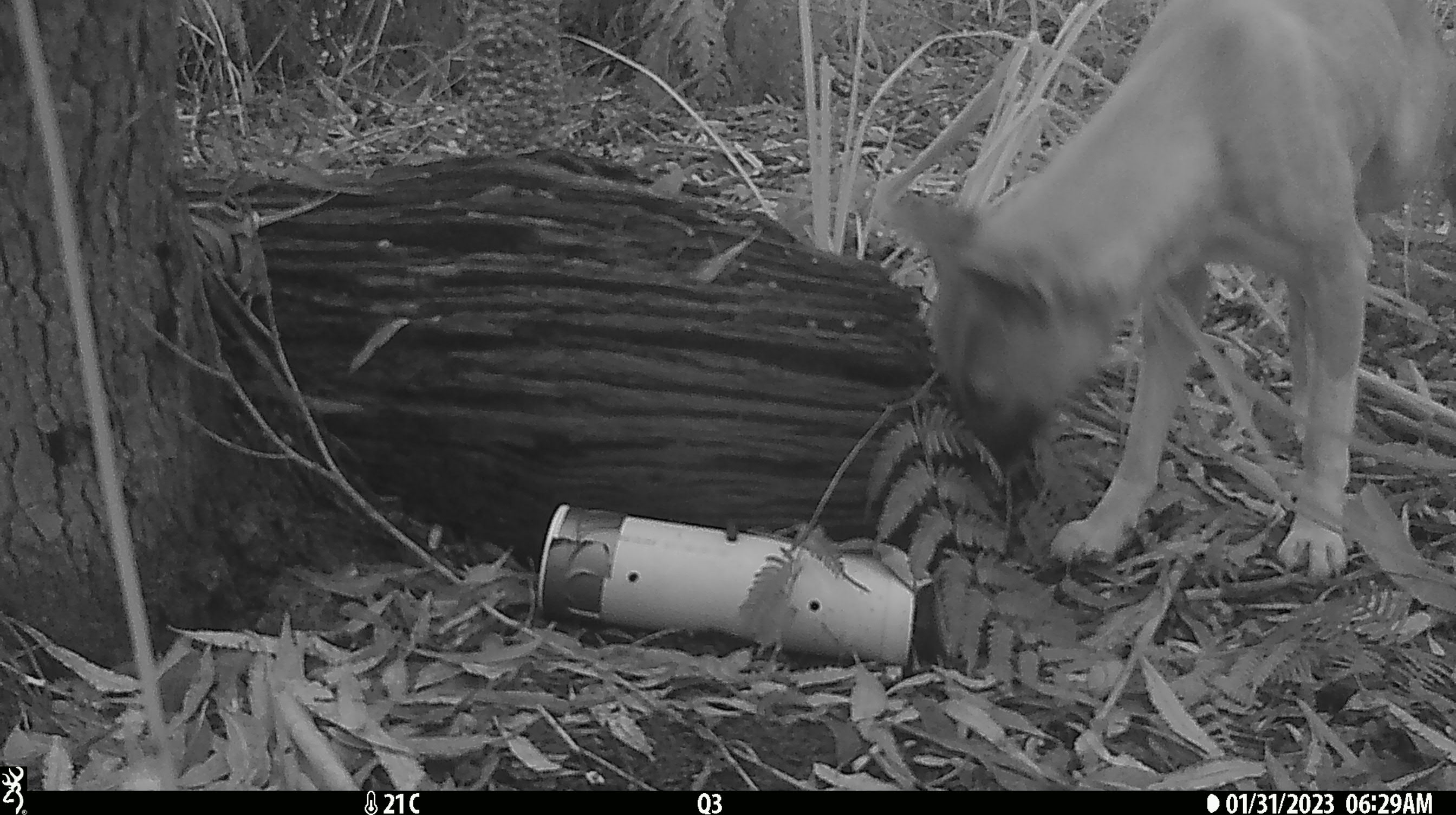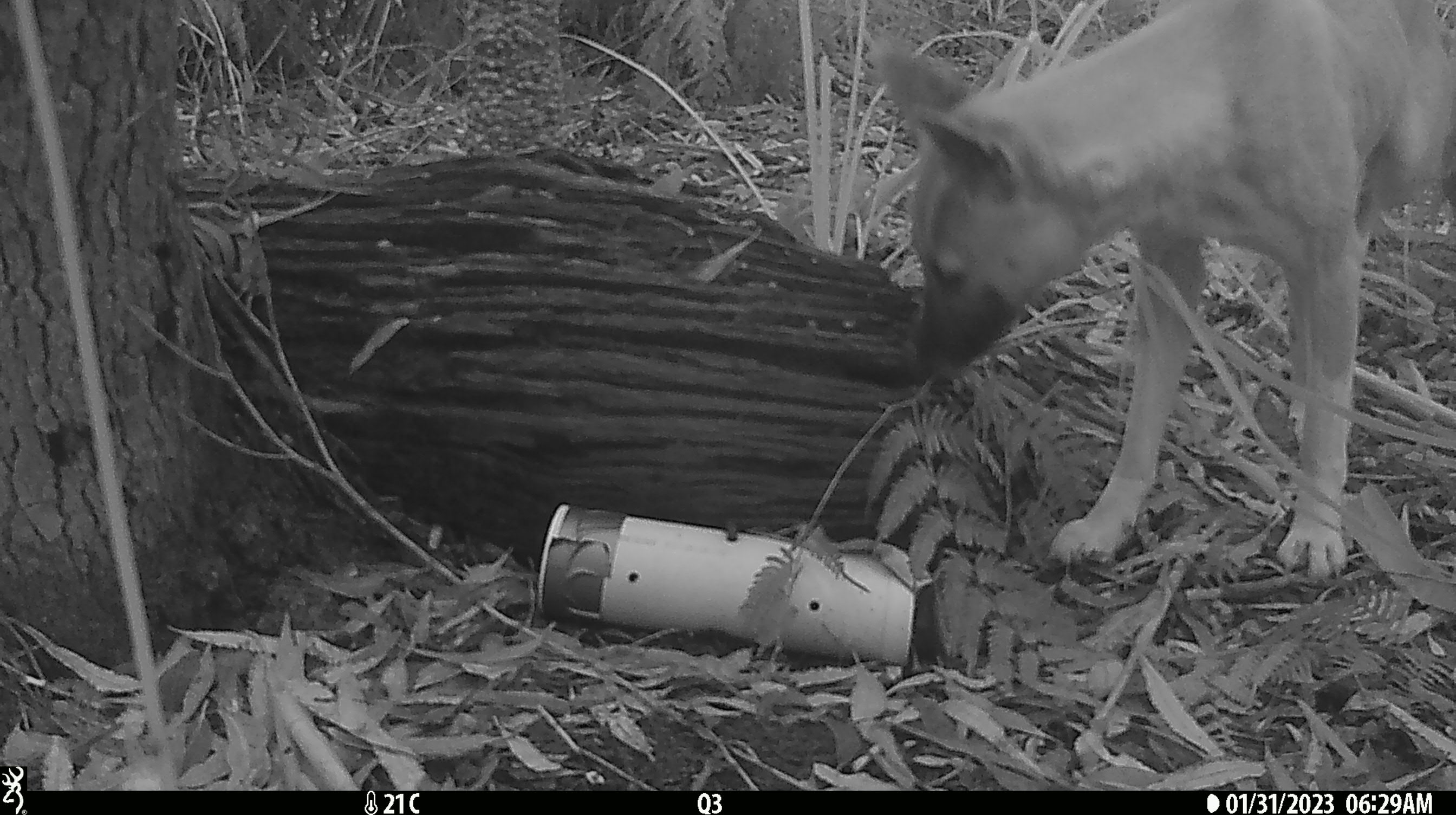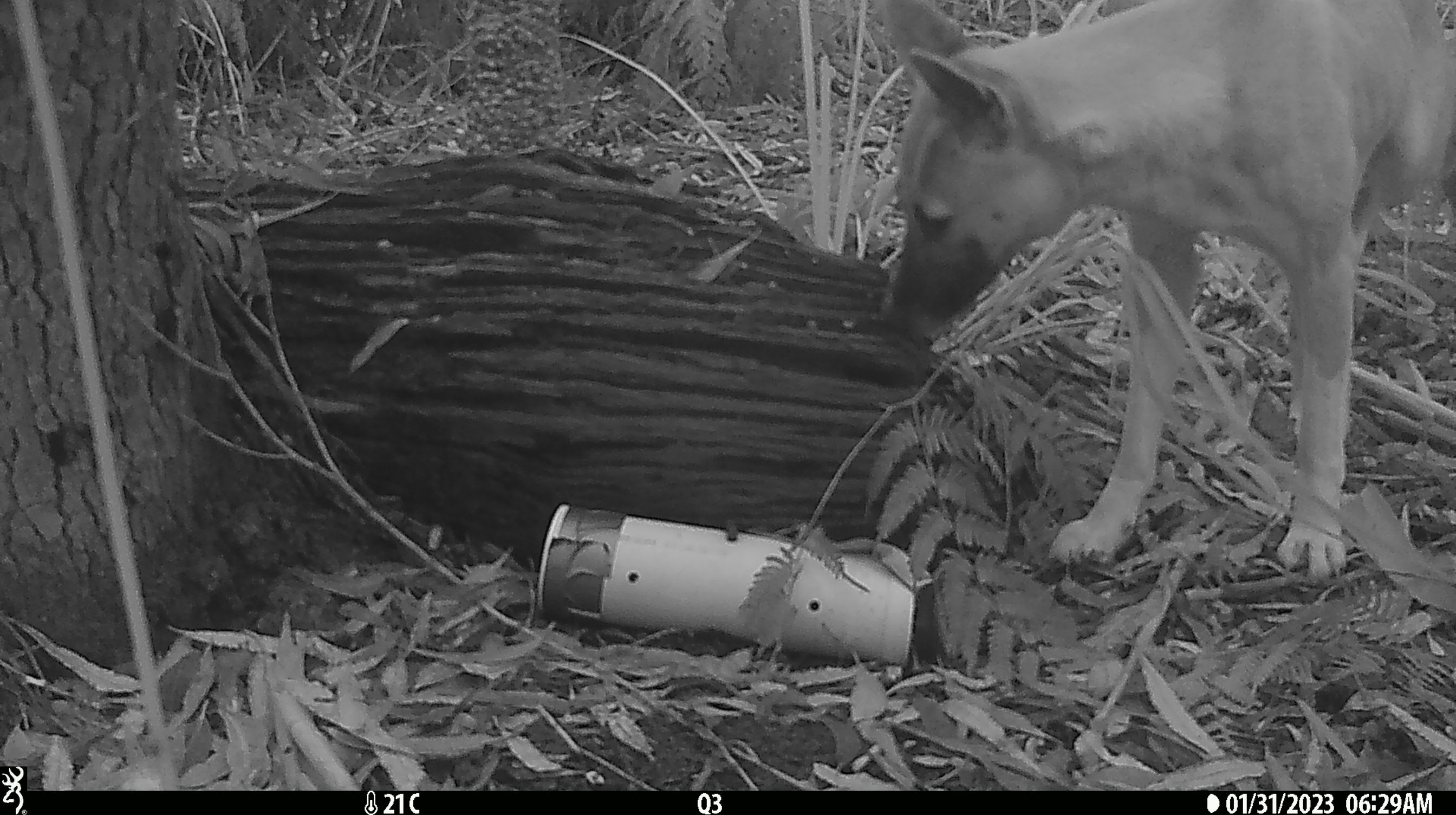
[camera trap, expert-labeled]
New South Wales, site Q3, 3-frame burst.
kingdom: Animalia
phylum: Chordata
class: Mammalia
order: Carnivora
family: Canidae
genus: Canis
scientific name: Canis familiaris dingo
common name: dingo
Dingo (Canis familiaris dingo).